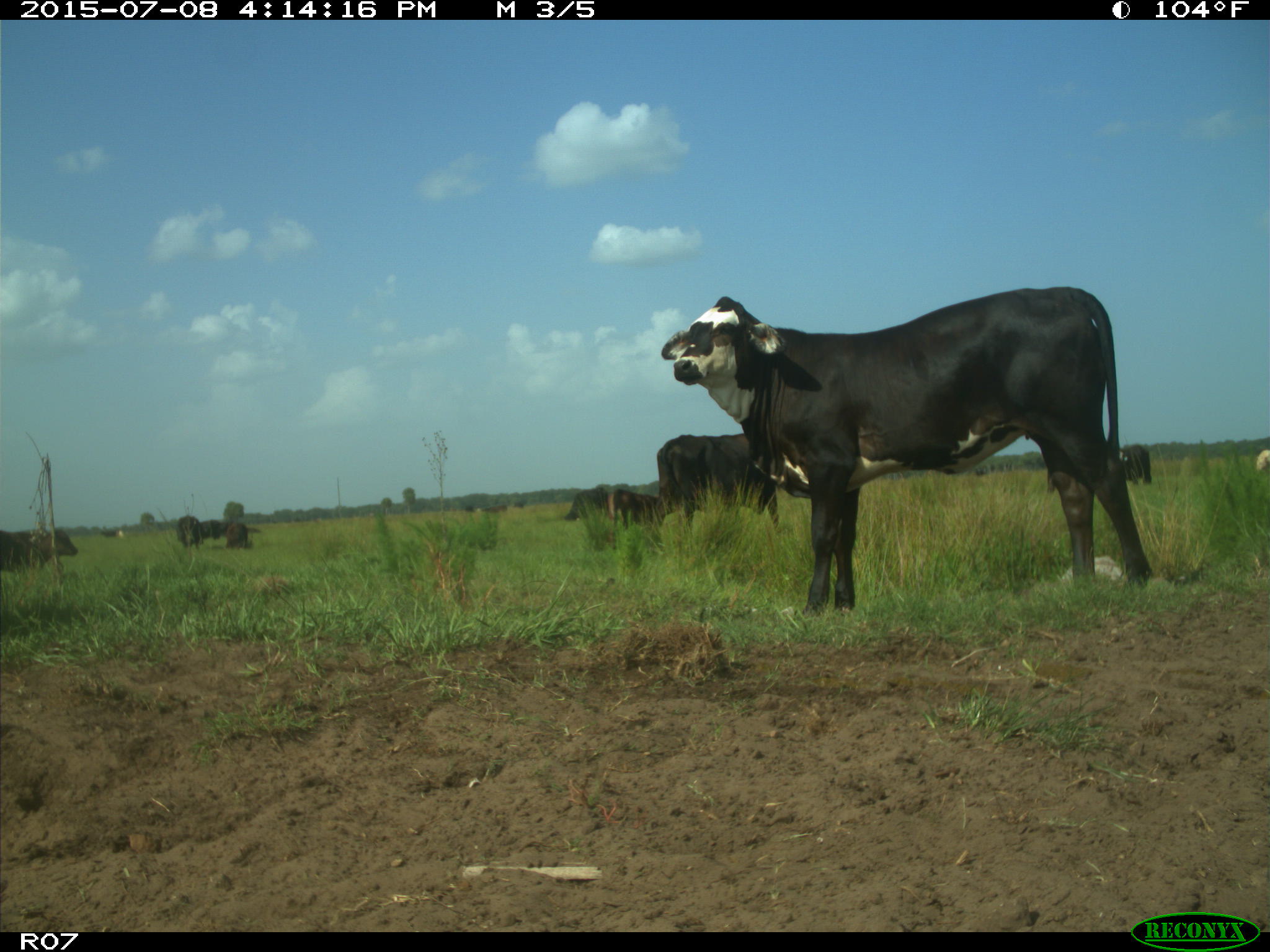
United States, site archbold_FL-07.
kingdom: Animalia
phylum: Chordata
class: Mammalia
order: Artiodactyla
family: Bovidae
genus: Bos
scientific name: Bos taurus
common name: domestic cow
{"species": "Bos taurus (domestic cow)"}